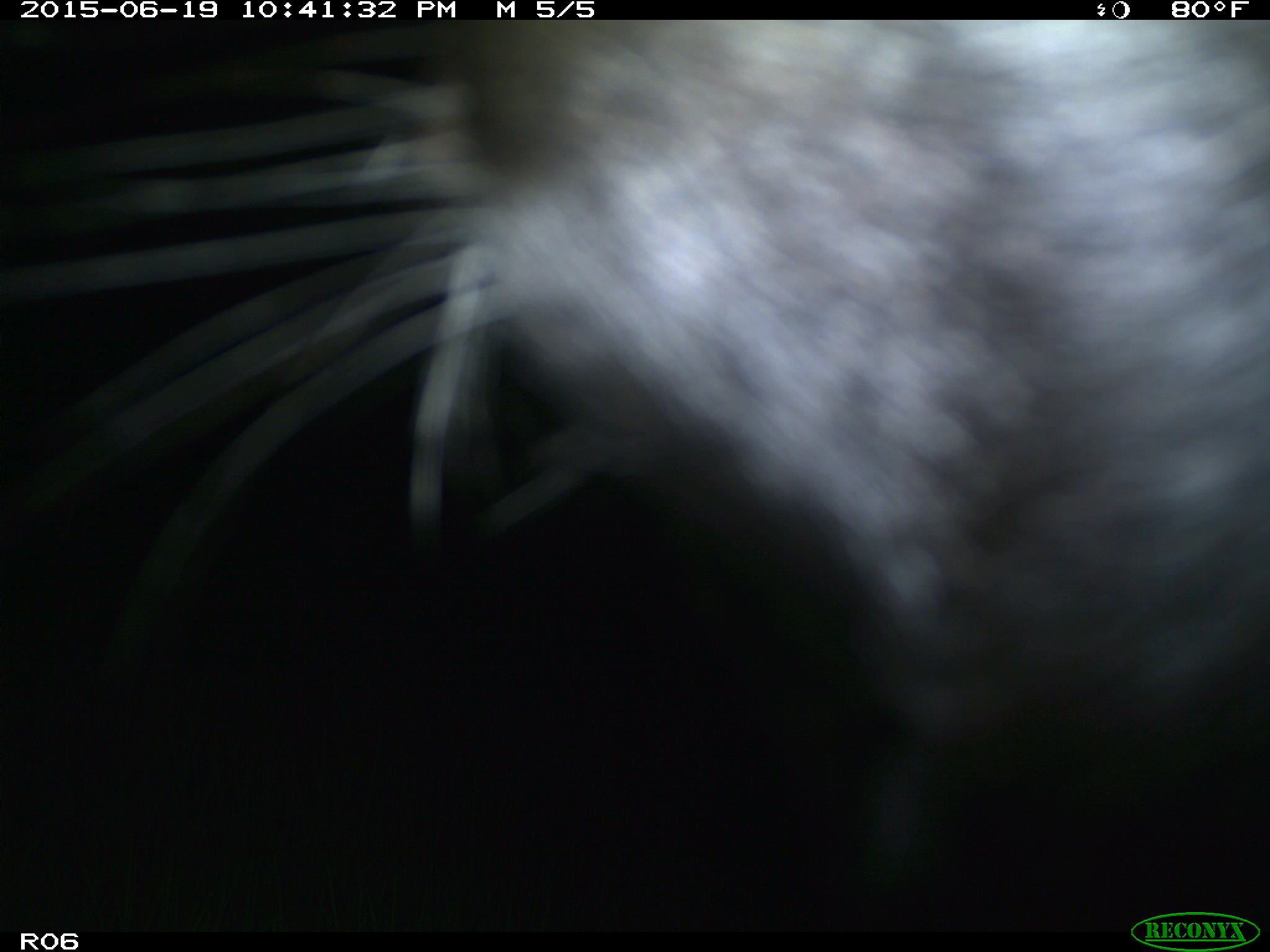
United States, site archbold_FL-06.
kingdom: Animalia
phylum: Chordata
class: Mammalia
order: Artiodactyla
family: Bovidae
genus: Bos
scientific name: Bos taurus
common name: domestic cow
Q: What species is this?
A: Bos taurus (domestic cow).